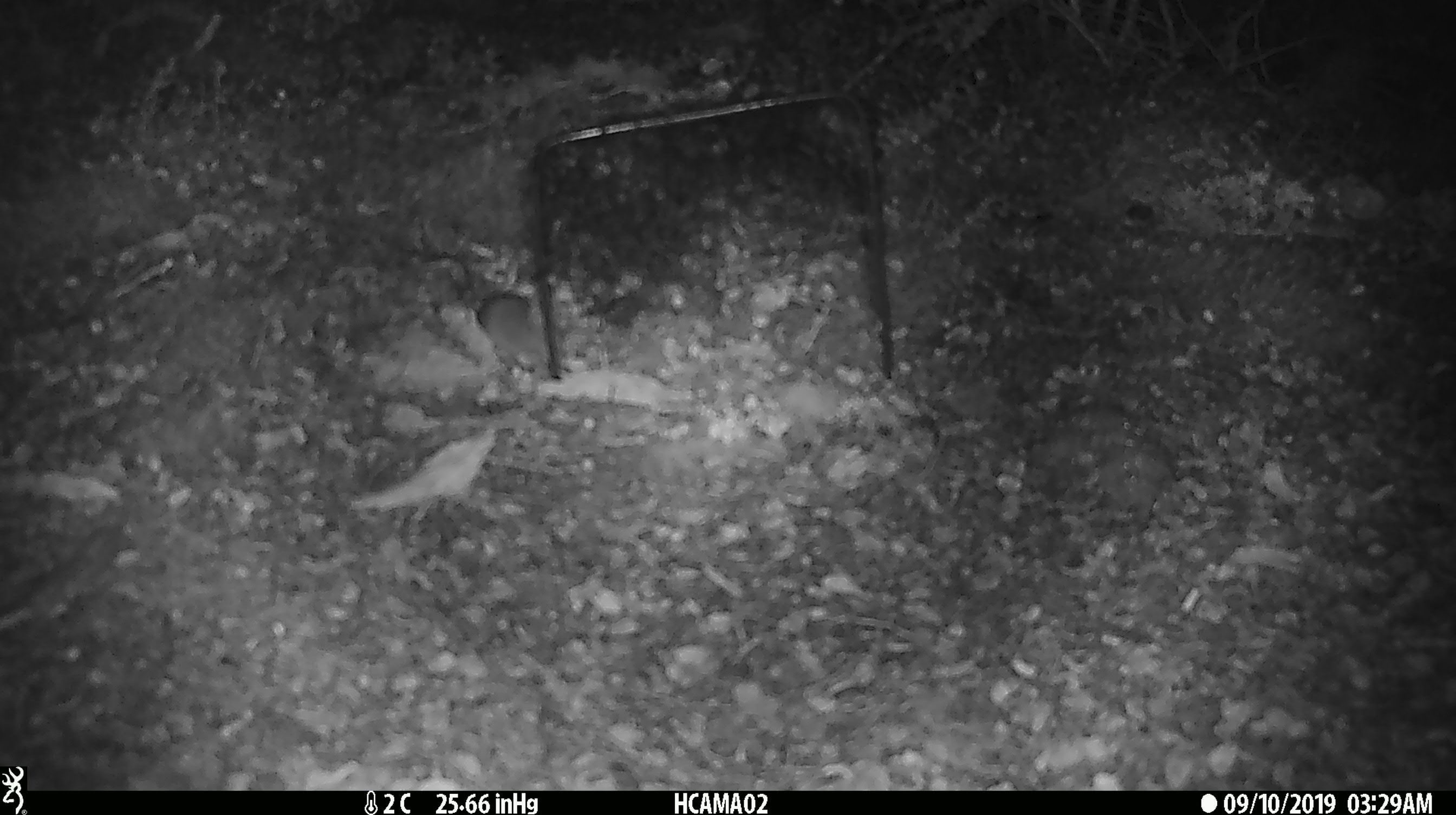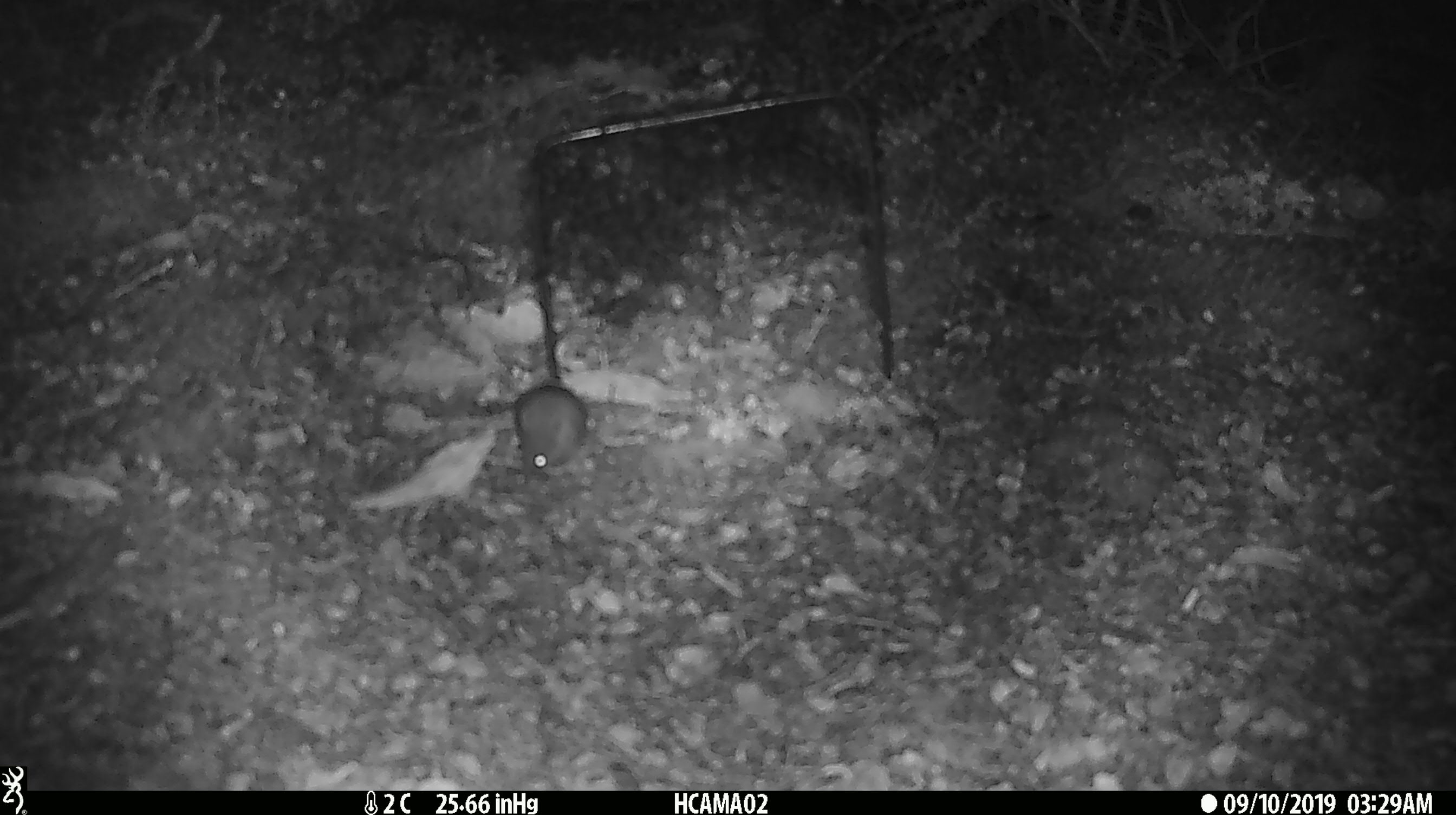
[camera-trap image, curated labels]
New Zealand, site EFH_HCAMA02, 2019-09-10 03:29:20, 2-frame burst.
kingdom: Animalia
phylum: Chordata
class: Mammalia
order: Rodentia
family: Muridae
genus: Mus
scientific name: Mus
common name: mouse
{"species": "mouse (Mus)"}